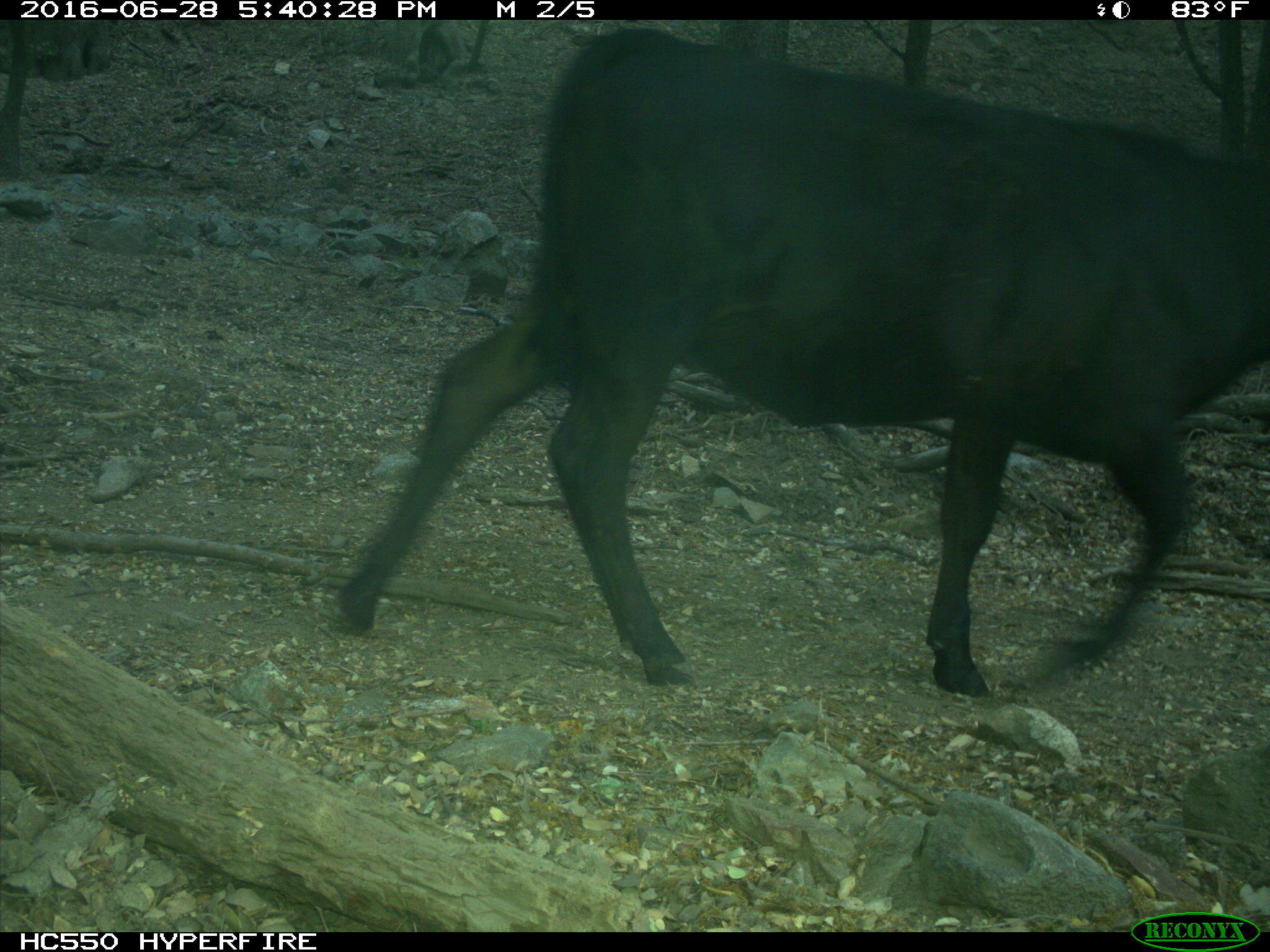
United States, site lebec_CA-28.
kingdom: Animalia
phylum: Chordata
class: Mammalia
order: Artiodactyla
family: Bovidae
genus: Bos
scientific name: Bos taurus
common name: domestic cow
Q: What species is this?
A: Bos taurus (domestic cow).